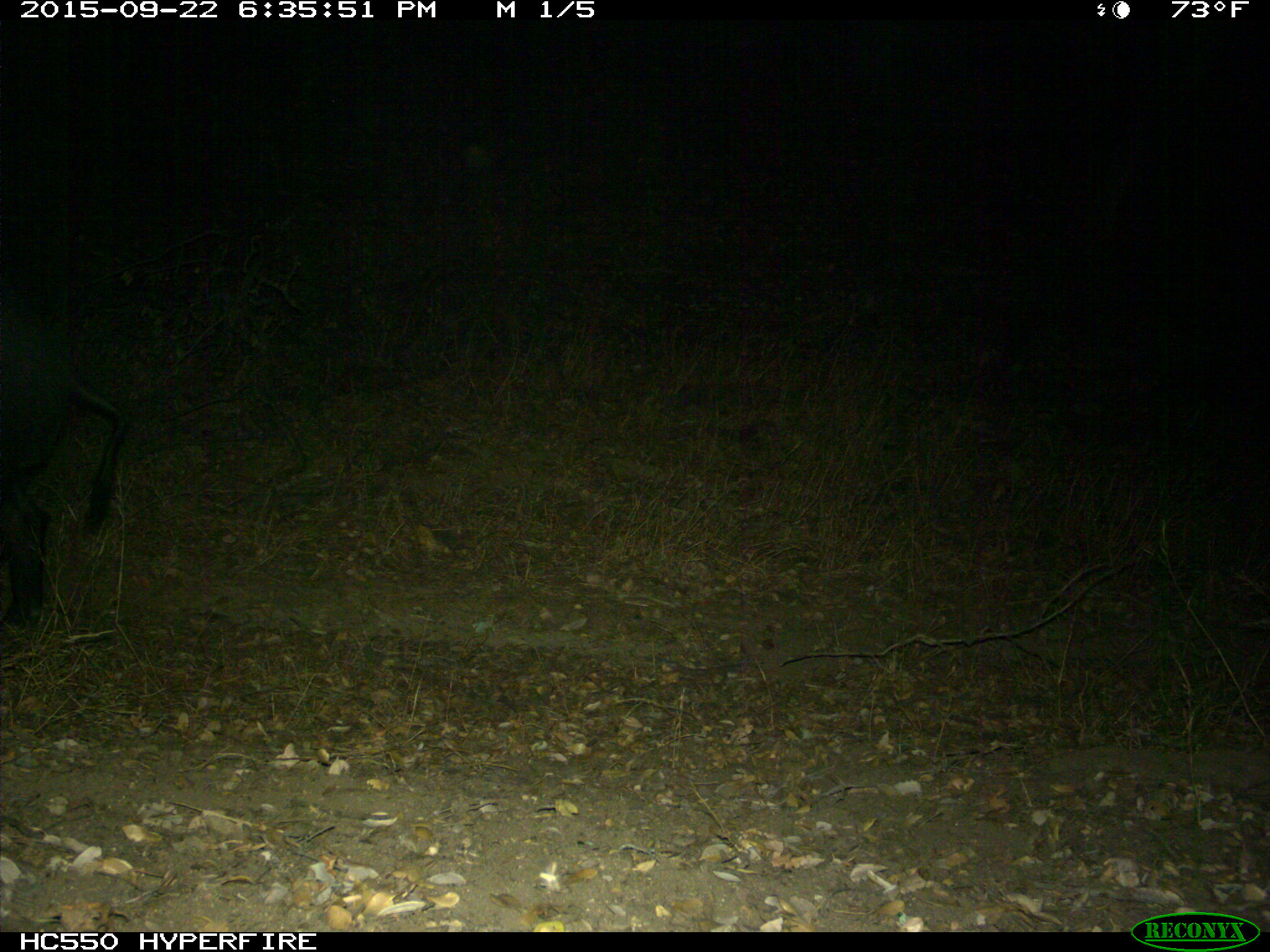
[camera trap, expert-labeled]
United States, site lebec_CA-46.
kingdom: Animalia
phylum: Chordata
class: Mammalia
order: Artiodactyla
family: Suidae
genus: Sus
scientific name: Sus scrofa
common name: wild boar